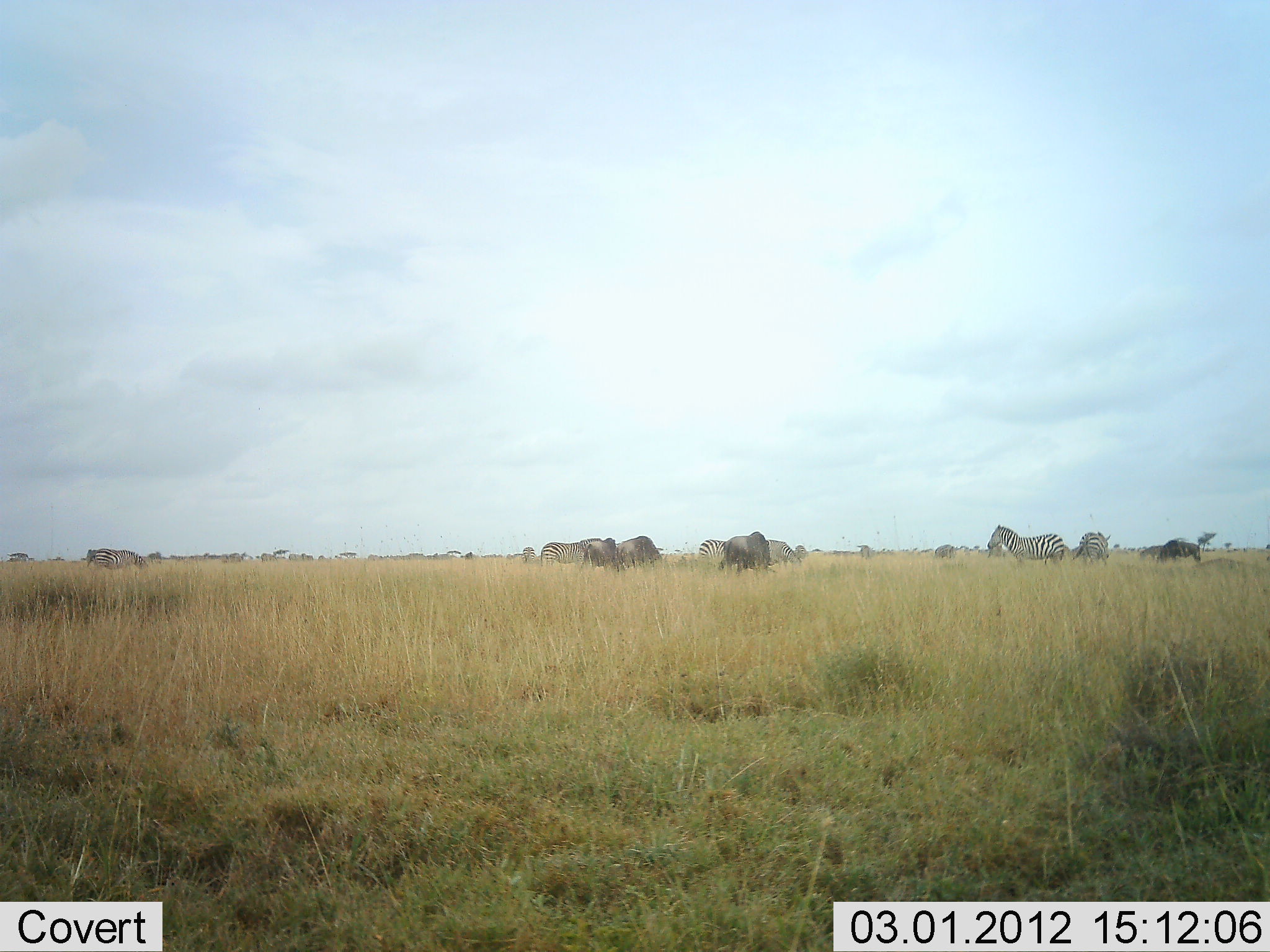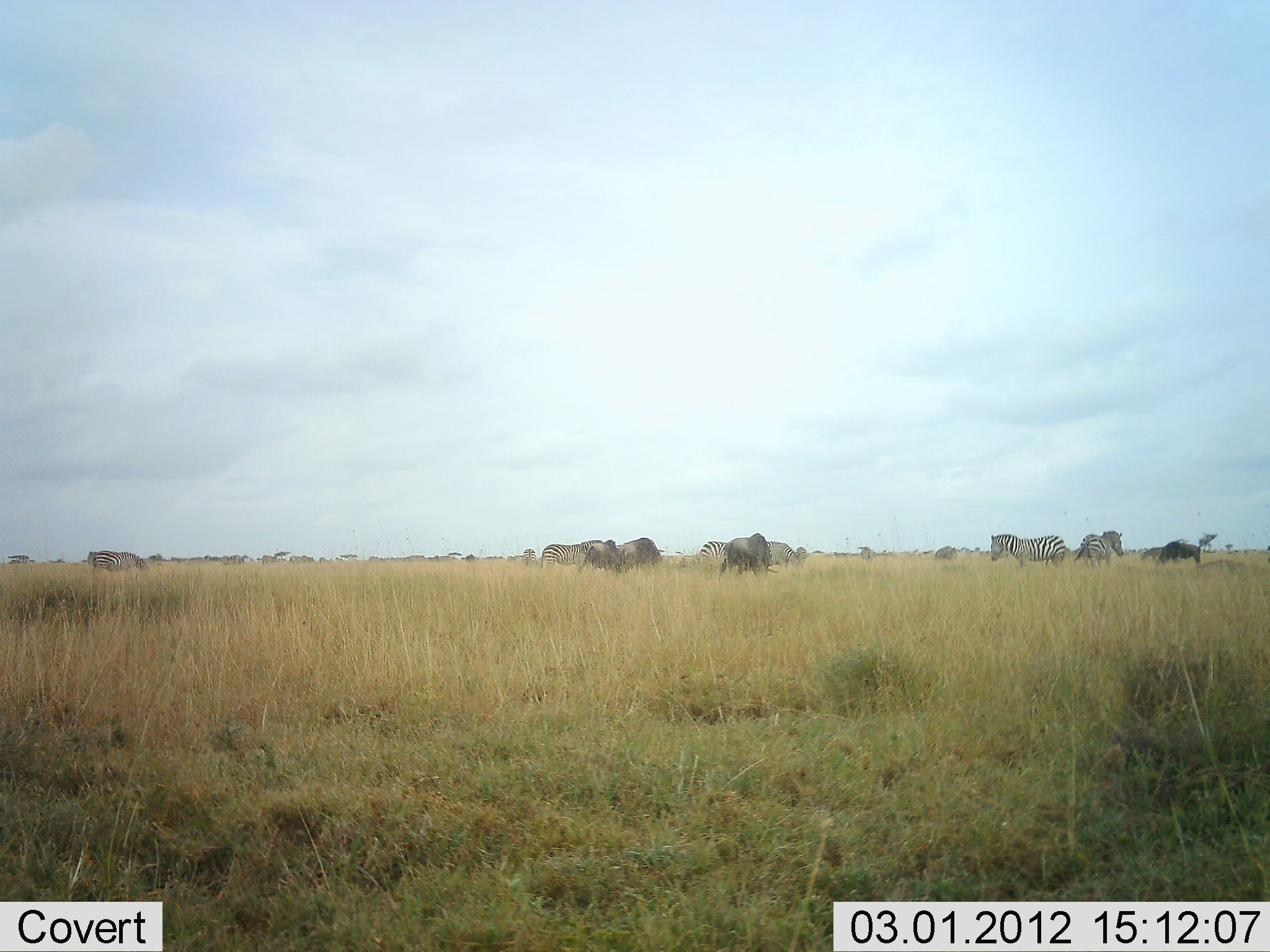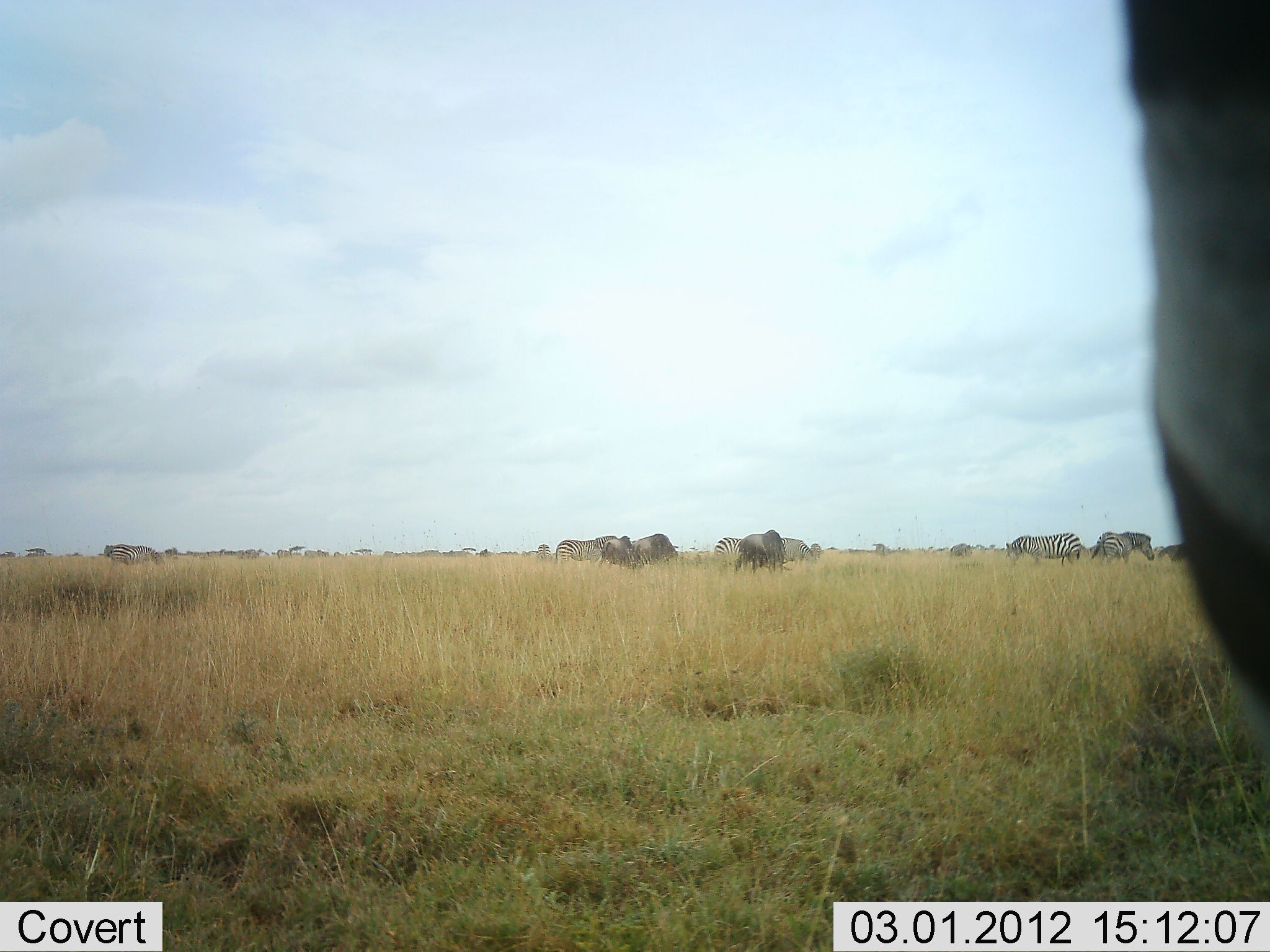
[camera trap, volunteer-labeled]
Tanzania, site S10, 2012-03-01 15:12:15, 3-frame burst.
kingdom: Animalia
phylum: Chordata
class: Mammalia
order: Artiodactyla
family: Bovidae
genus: Connochaetes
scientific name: Connochaetes taurinus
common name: blue wildebeest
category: wildebeest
Wildebeest (blue wildebeest) (Connochaetes taurinus), count 6. Behavior (volunteer vote fractions): standing 29%, resting 0%, moving 21%, interacting 0%. Young present (vote fraction): 0%. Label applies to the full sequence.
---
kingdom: Animalia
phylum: Chordata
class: Mammalia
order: Perissodactyla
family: Equidae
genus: Equus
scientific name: Equus quagga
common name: plains zebra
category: zebra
Zebra (plains zebra) (Equus quagga), count 6. Behavior (volunteer vote fractions): standing 50%, resting 0%, moving 21%, interacting 0%. Young present (vote fraction): 0%. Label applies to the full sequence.